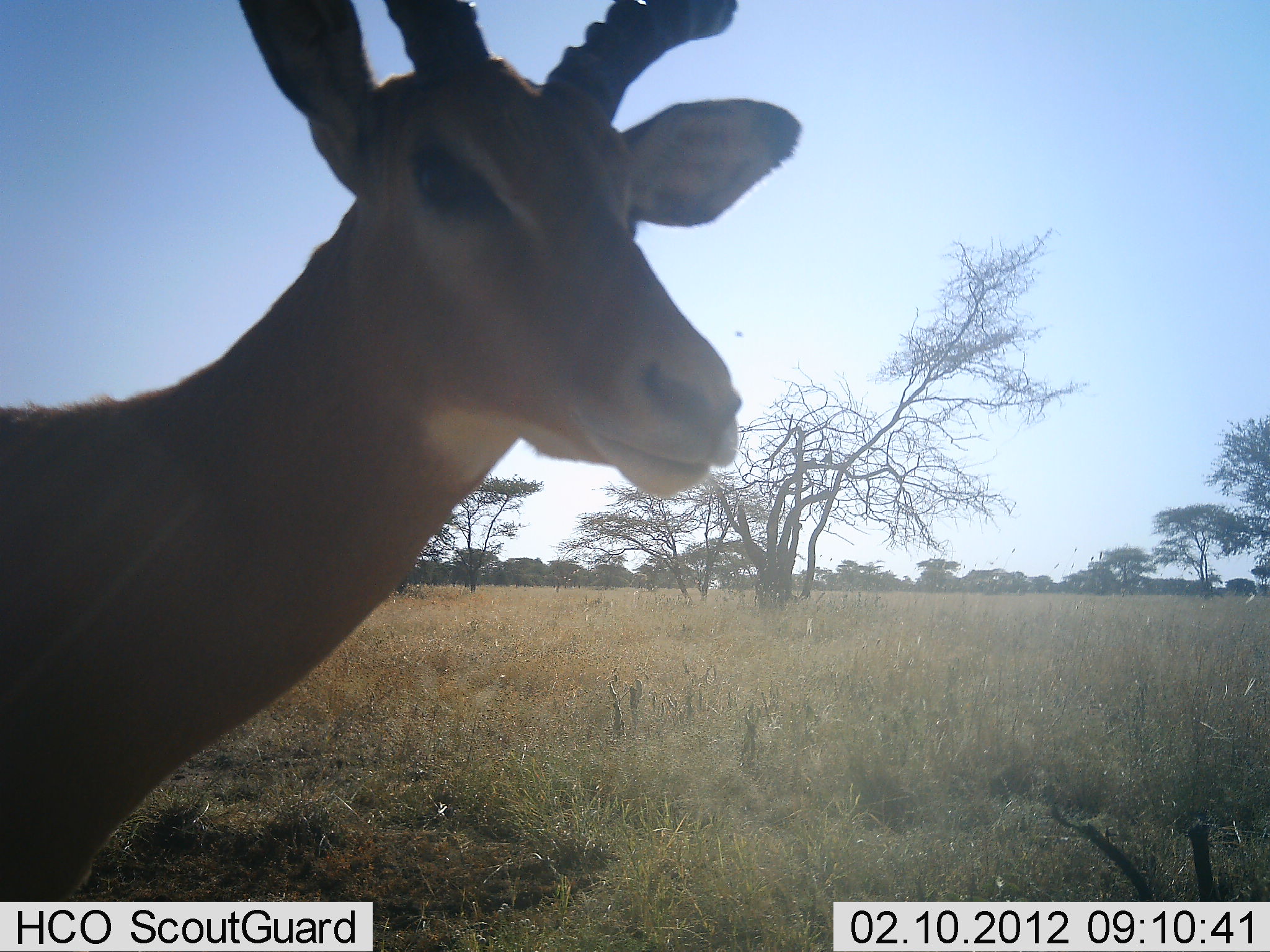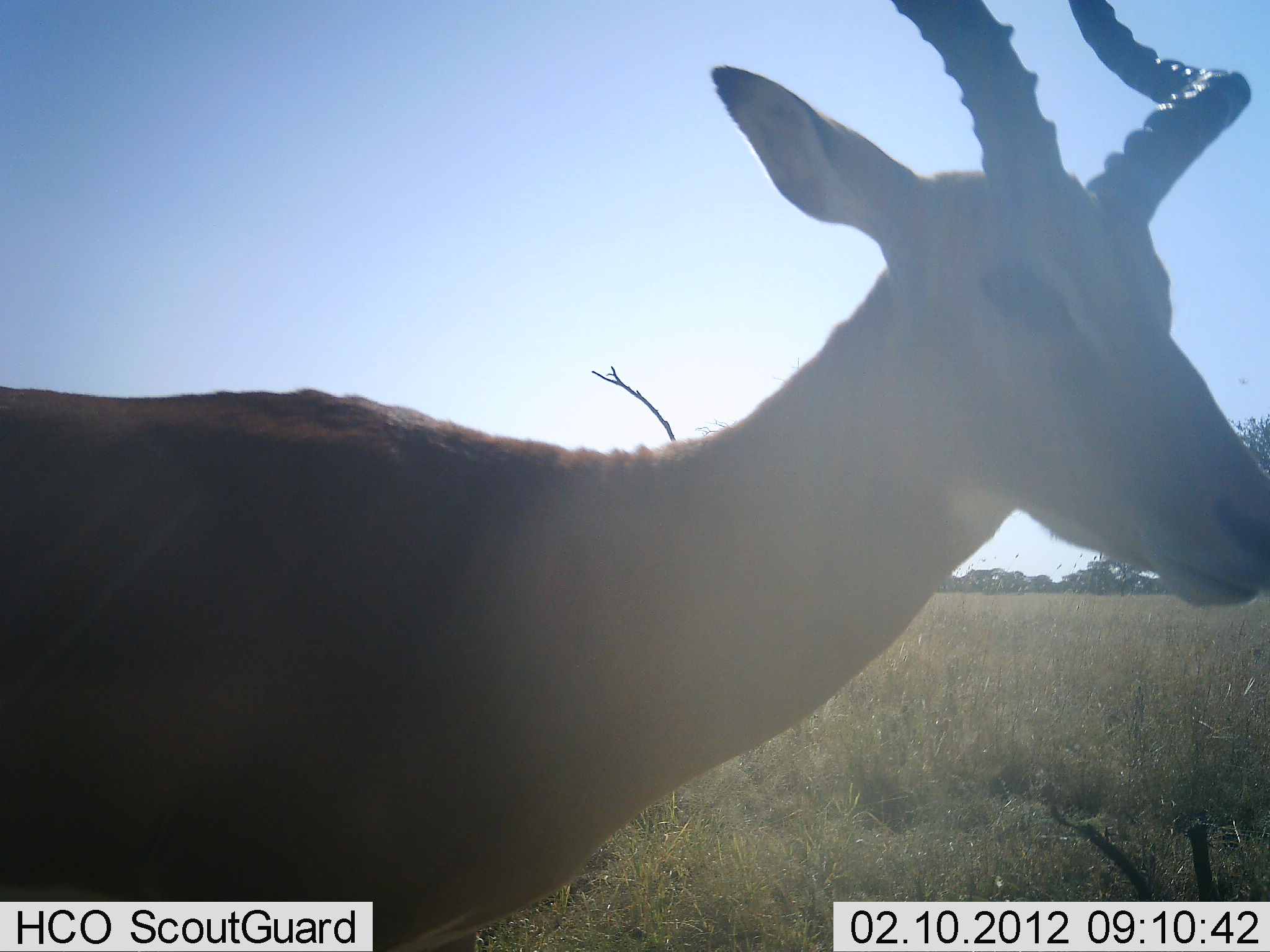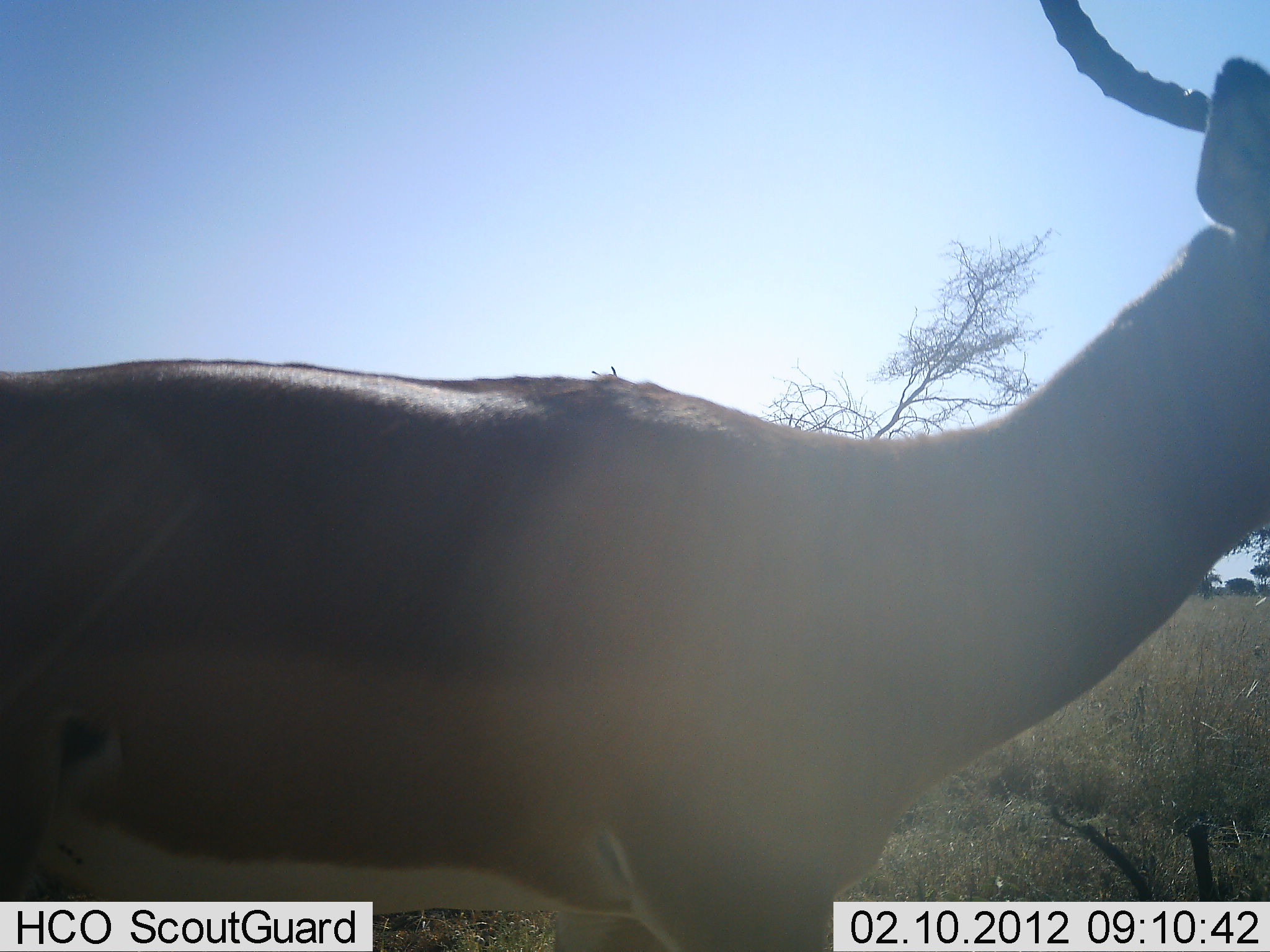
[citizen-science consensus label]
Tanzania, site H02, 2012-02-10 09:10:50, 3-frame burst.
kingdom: Animalia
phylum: Chordata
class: Mammalia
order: Artiodactyla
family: Bovidae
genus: Aepyceros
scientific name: Aepyceros melampus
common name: impala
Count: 1.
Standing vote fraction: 19%.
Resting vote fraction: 0%.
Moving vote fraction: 81%.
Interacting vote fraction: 0%.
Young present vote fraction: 0%.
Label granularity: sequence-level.